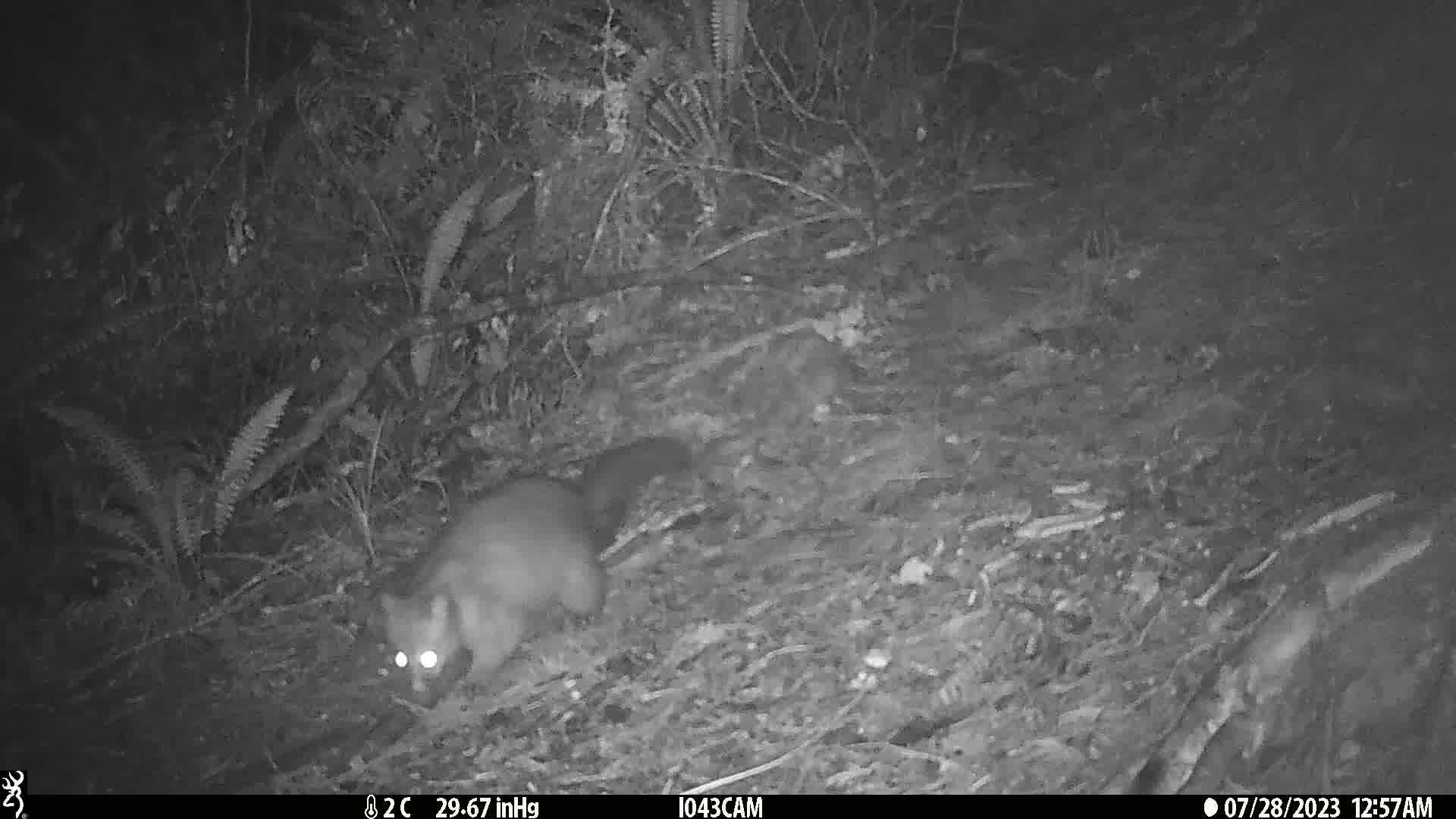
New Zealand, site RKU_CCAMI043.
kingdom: Animalia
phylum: Chordata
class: Mammalia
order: Diprotodontia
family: Phalangeridae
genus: Trichosurus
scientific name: Trichosurus vulpecula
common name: common brushtail possum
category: possum